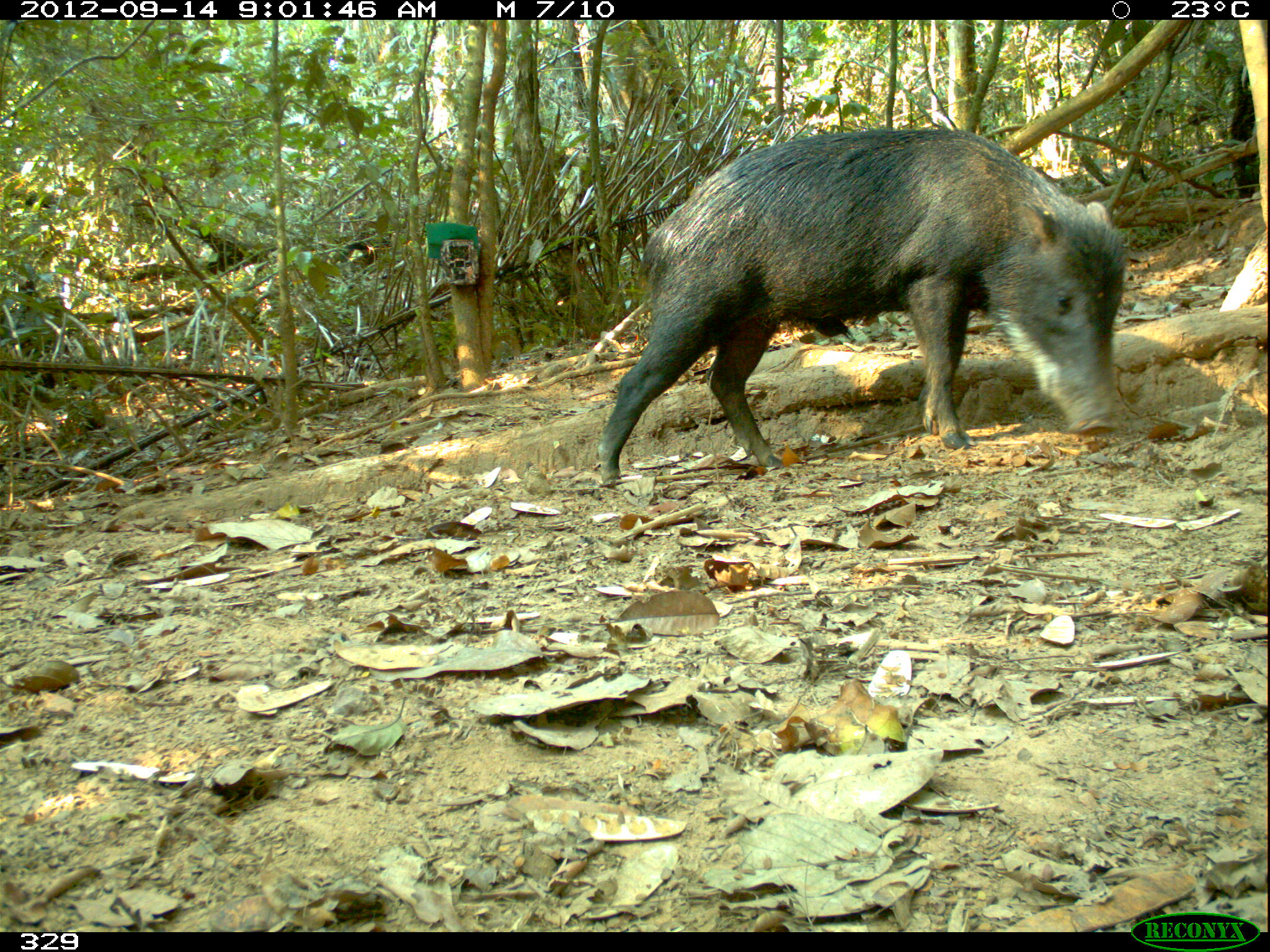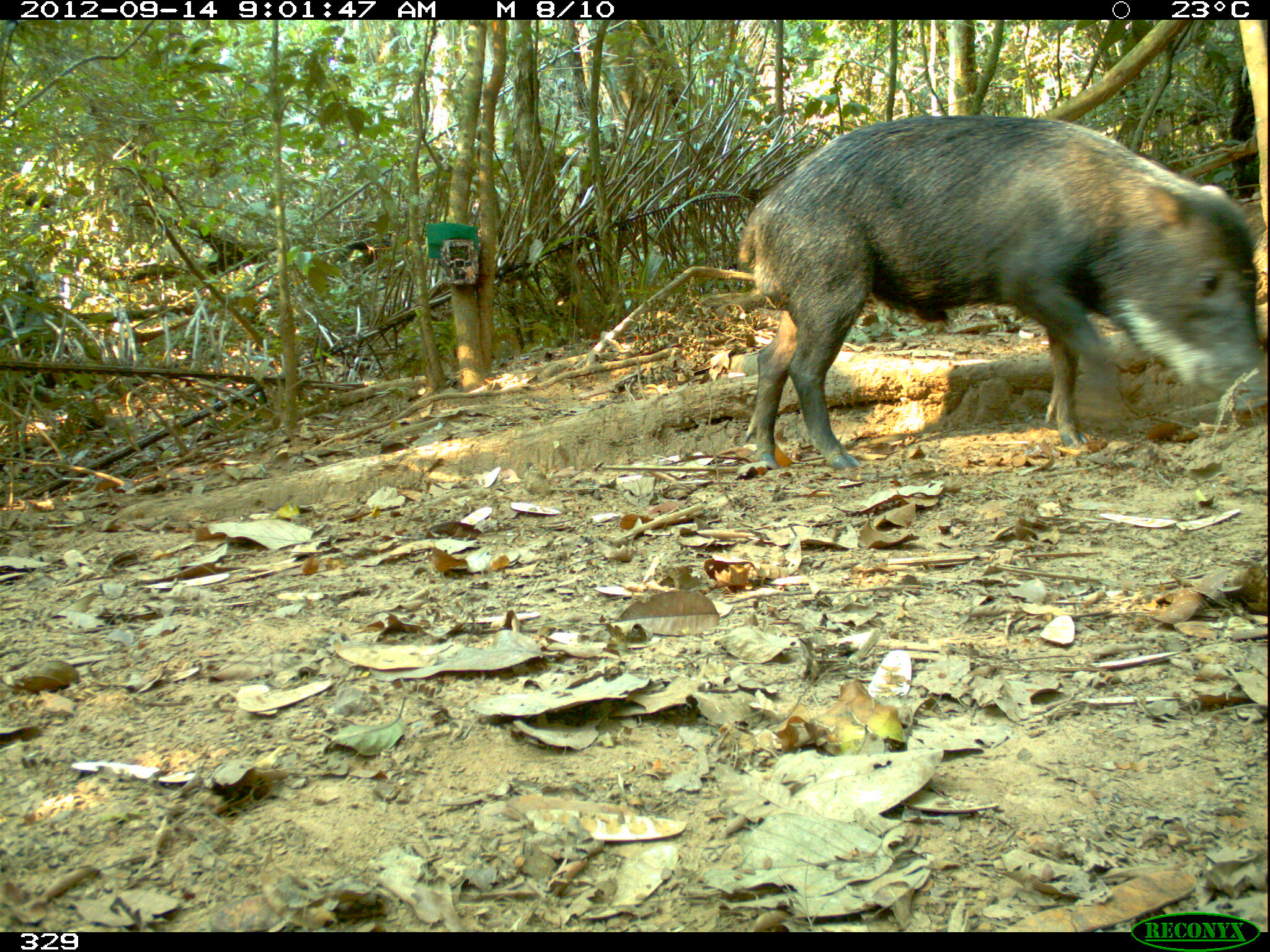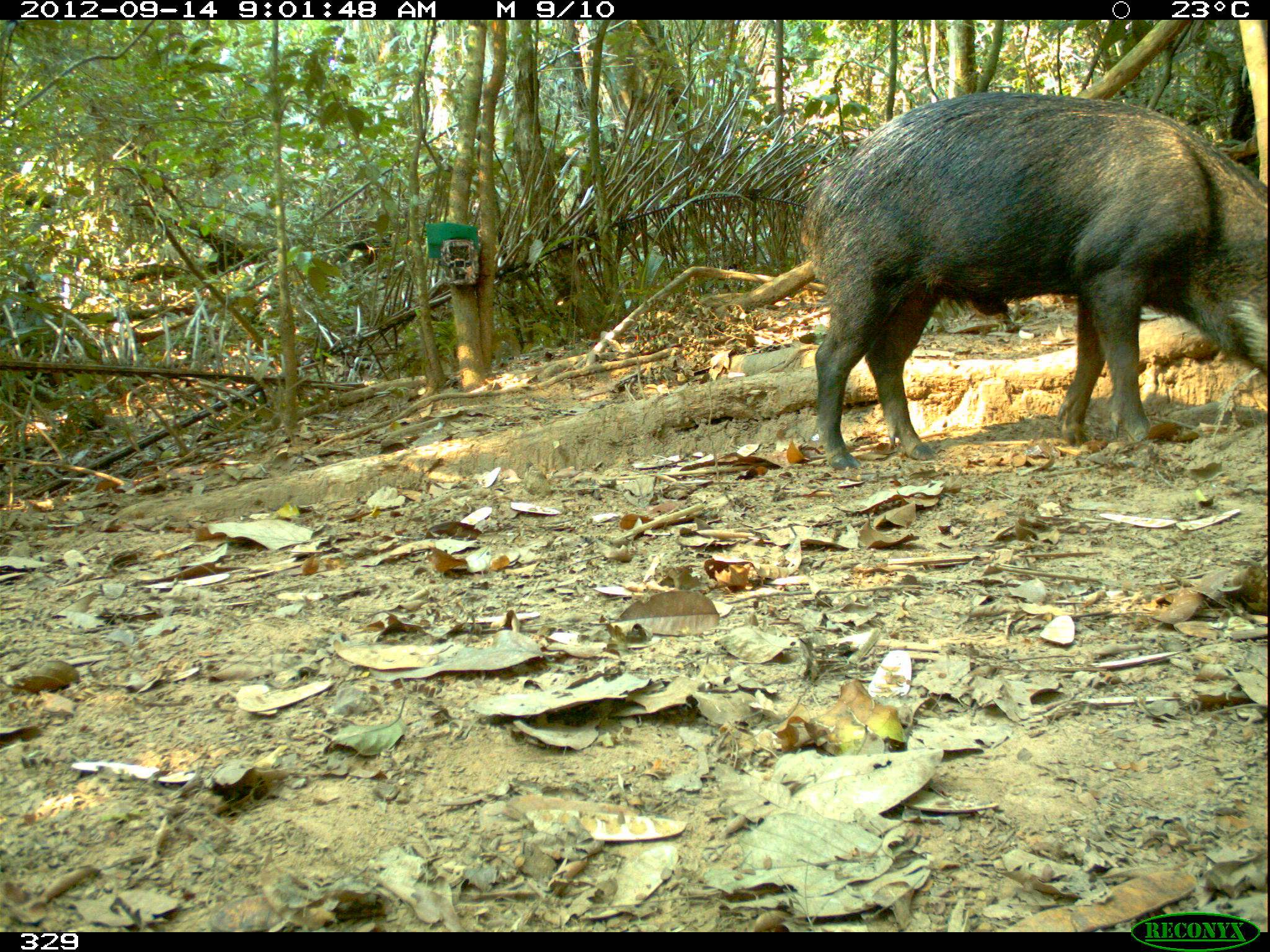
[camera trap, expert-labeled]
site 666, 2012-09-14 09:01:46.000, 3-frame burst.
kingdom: Animalia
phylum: Chordata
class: Mammalia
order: Artiodactyla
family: Tayassuidae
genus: Tayassu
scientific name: Tayassu pecari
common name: white-lipped peccary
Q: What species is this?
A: Tayassu pecari (white-lipped peccary).